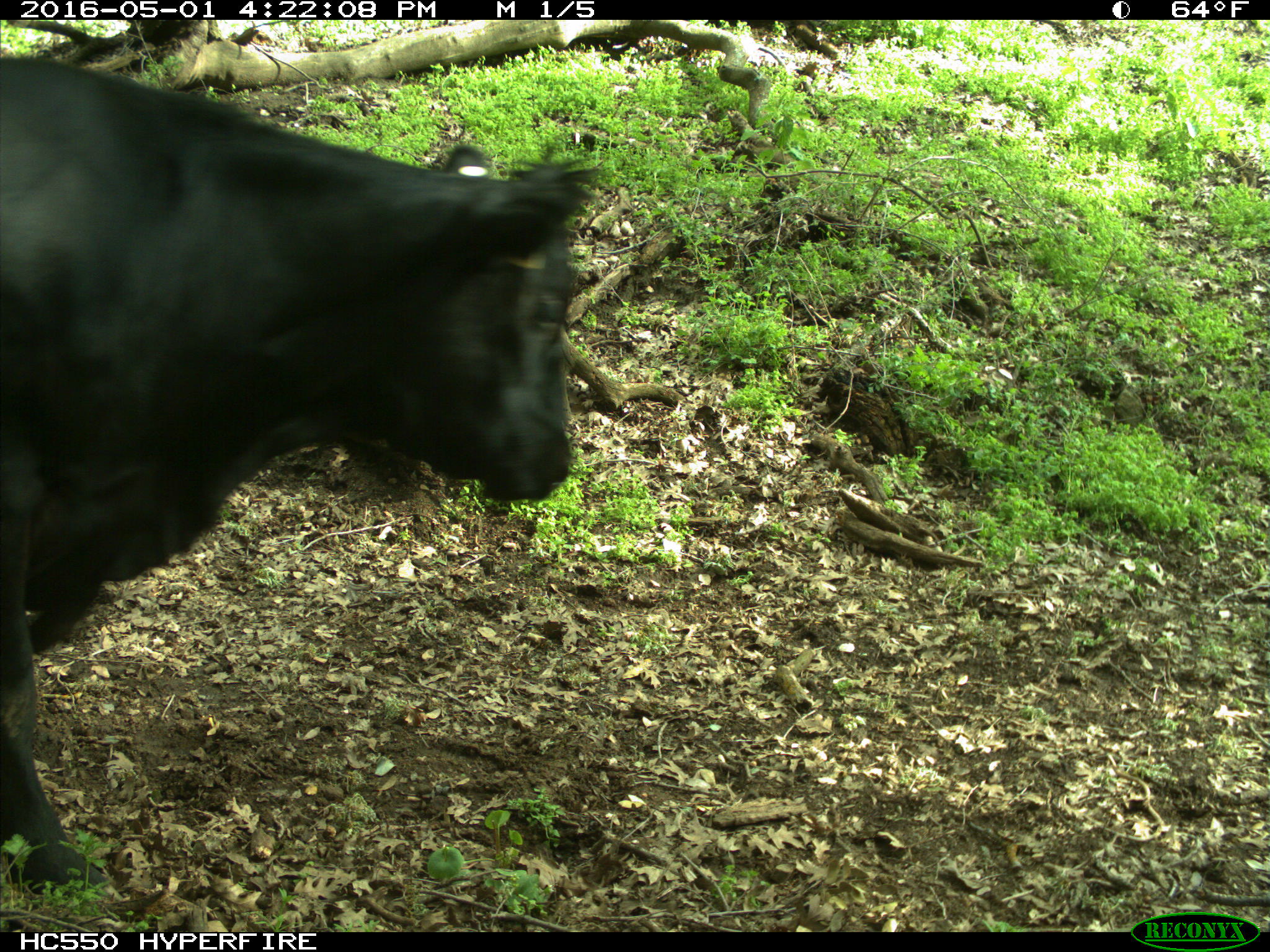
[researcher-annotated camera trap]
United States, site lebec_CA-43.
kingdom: Animalia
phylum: Chordata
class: Mammalia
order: Artiodactyla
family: Bovidae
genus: Bos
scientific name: Bos taurus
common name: domestic cow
Bos taurus (domestic cow).